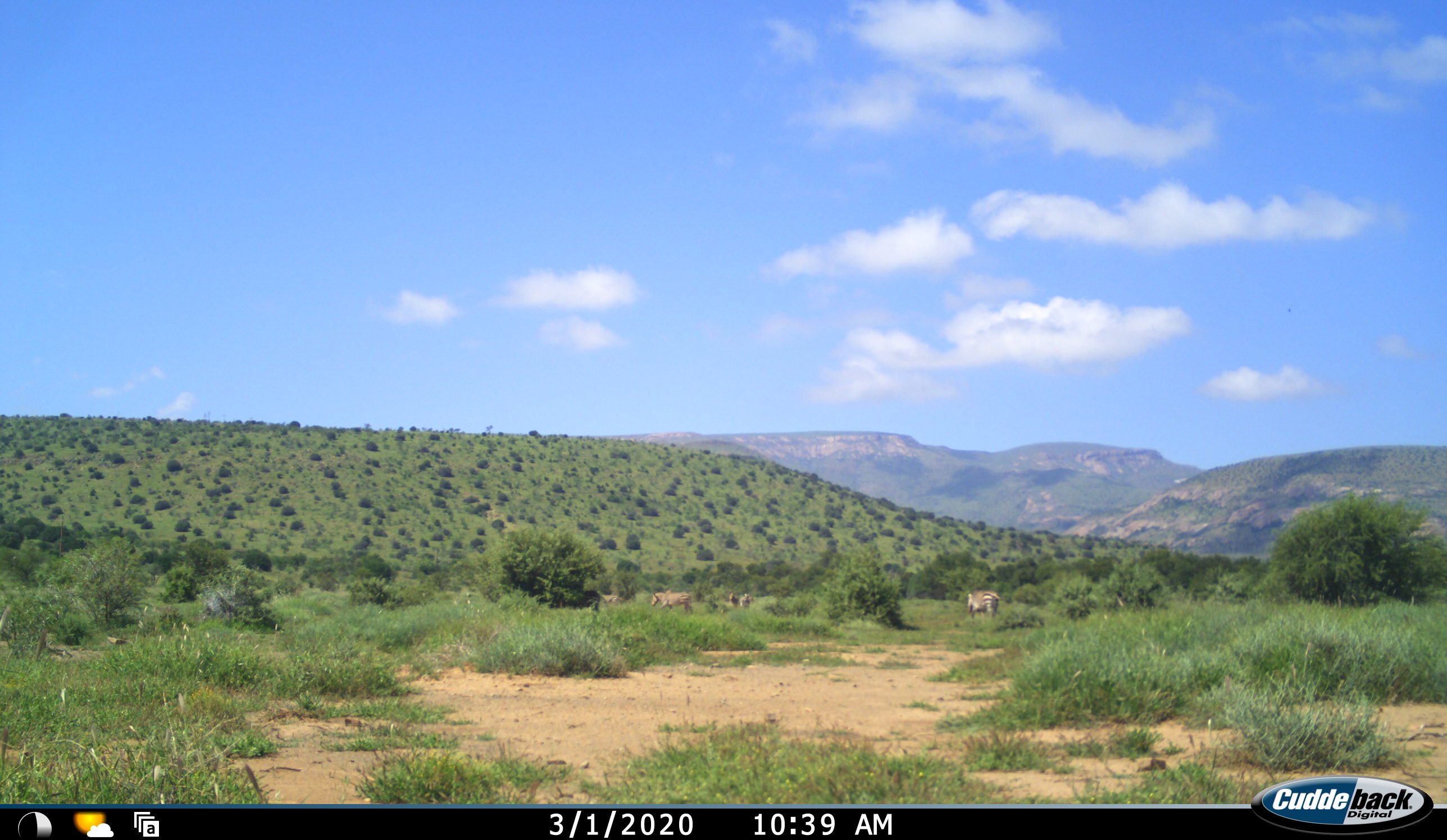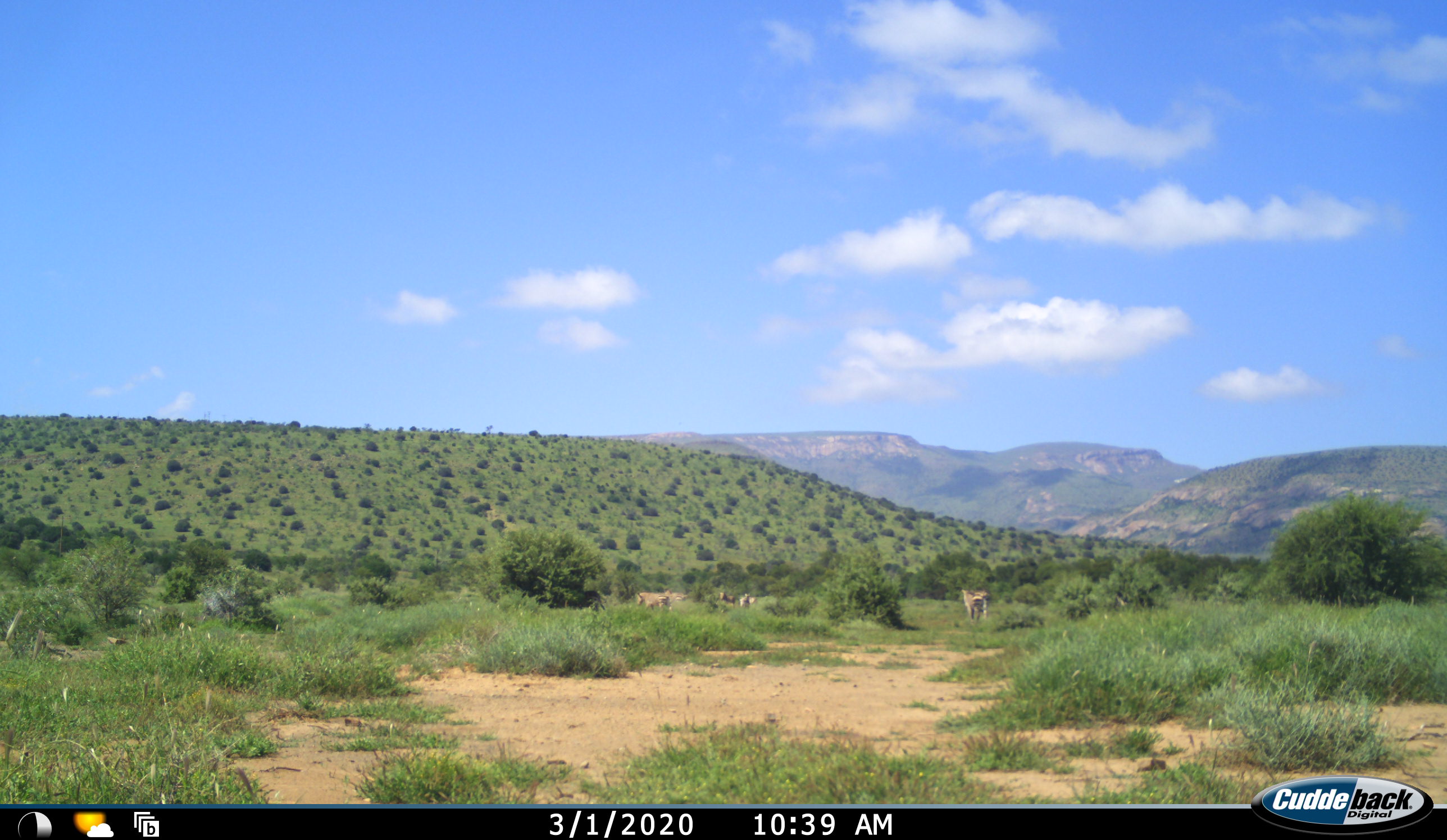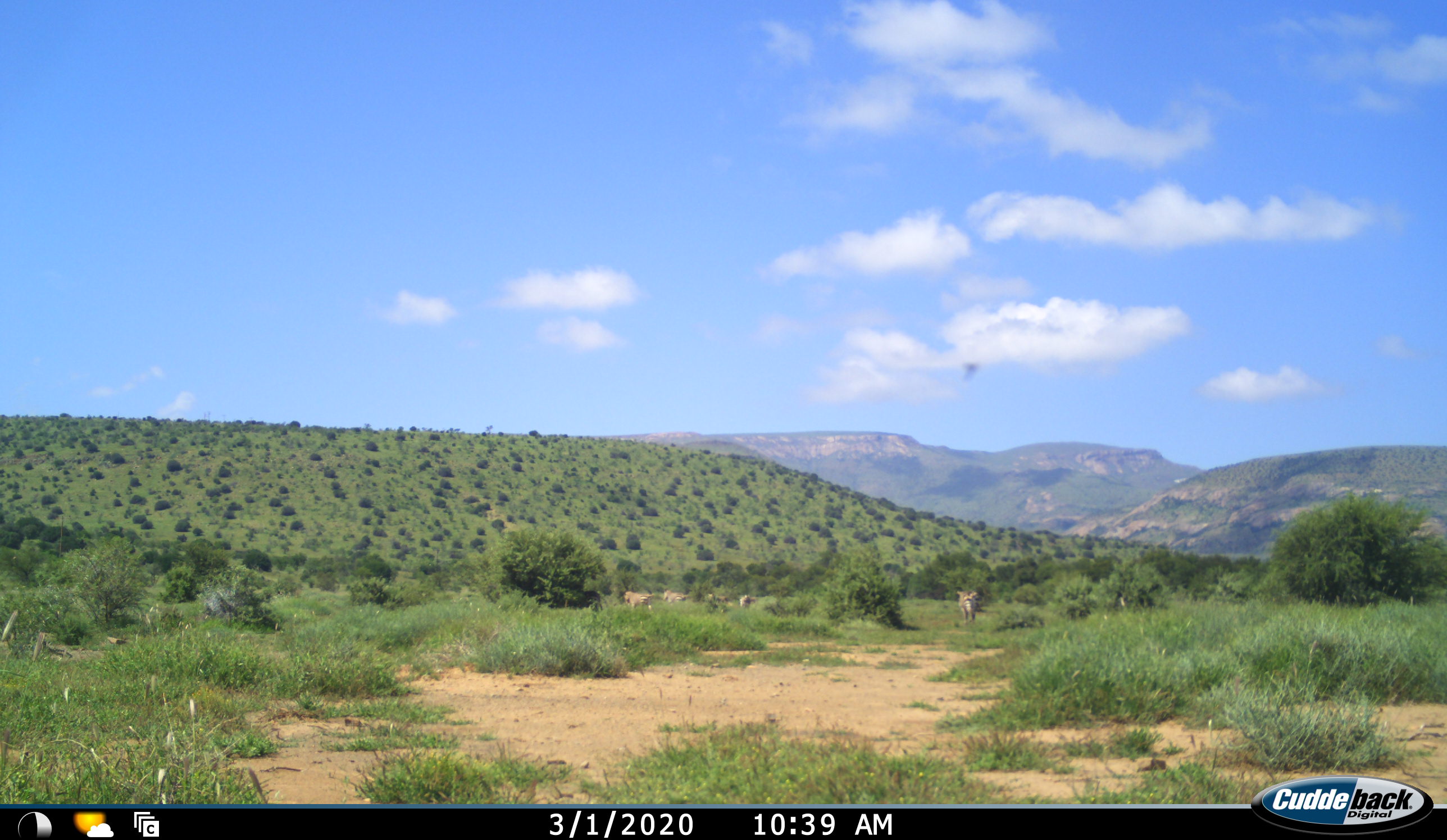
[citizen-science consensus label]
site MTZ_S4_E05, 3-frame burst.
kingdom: Animalia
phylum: Chordata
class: Mammalia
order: Perissodactyla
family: Equidae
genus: Equus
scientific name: Equus zebra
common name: mountain zebra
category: zebramountain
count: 6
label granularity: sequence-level